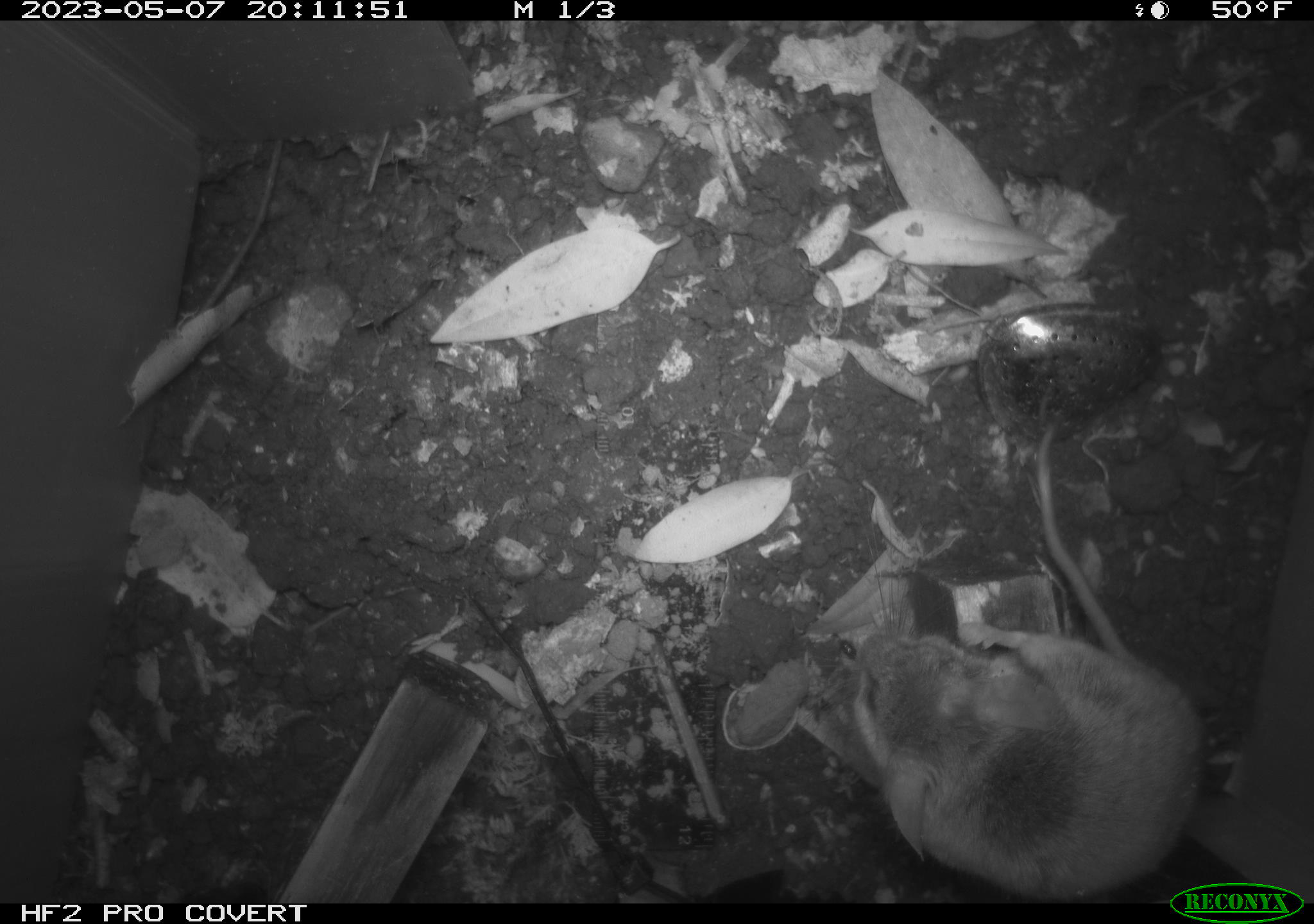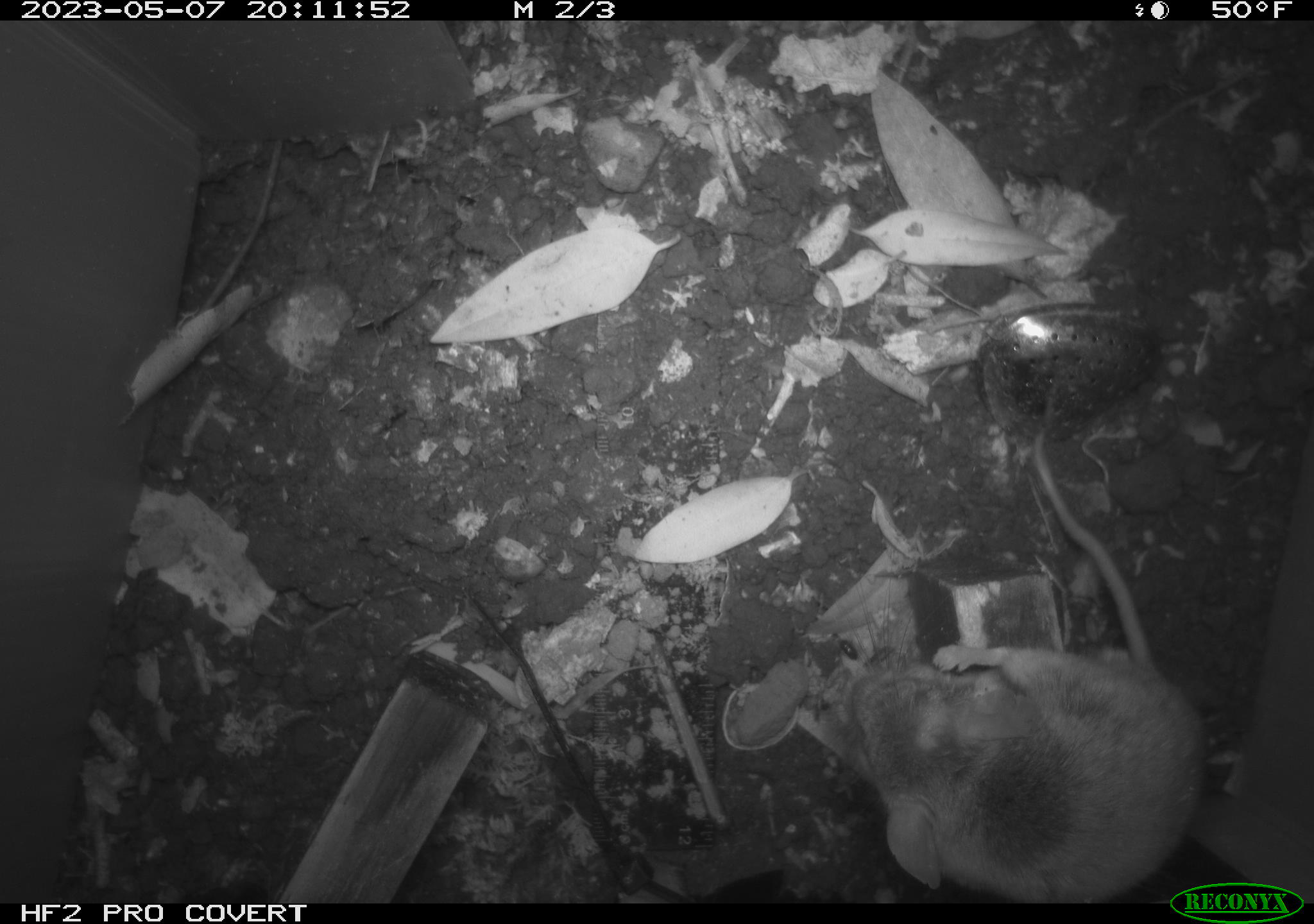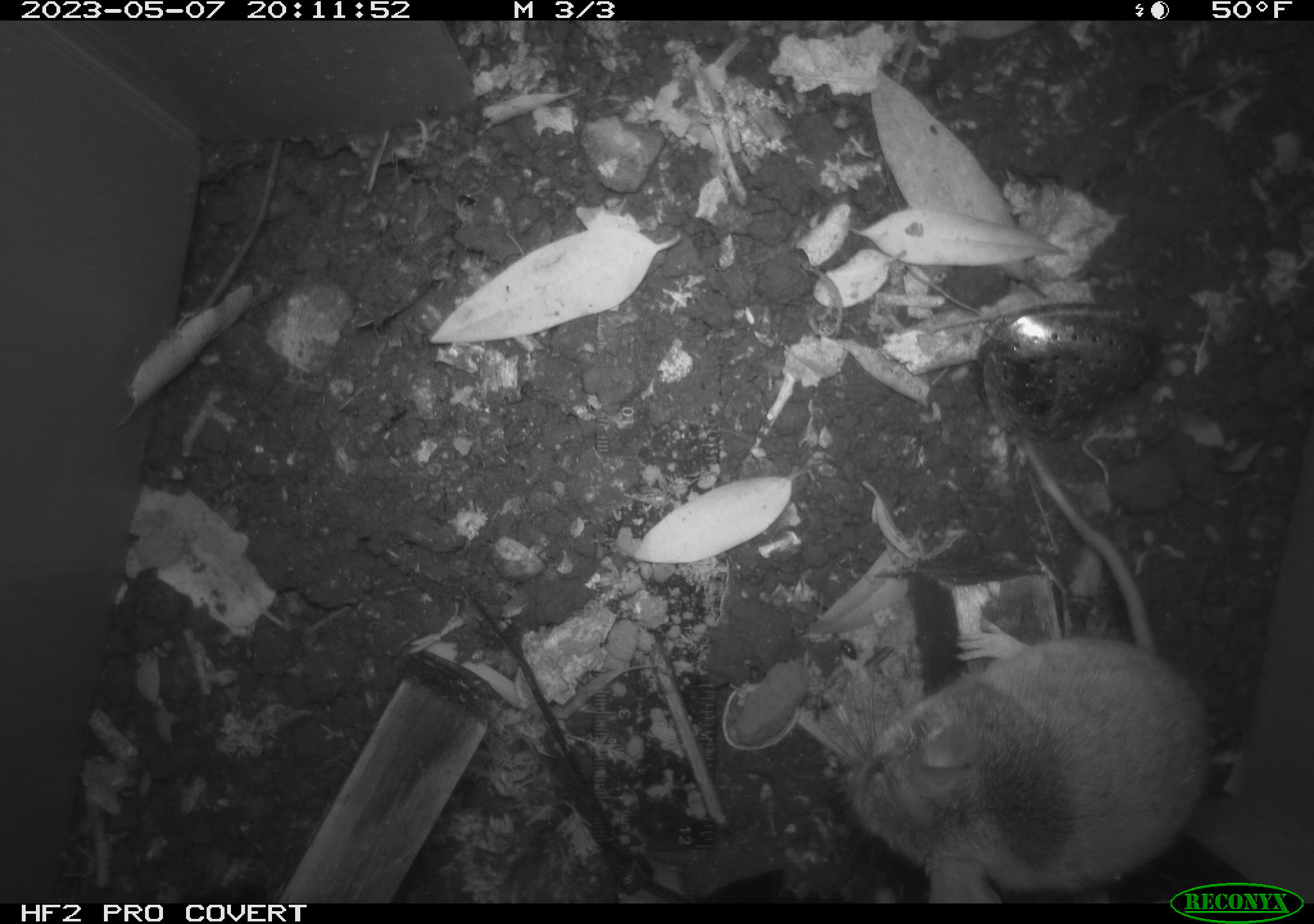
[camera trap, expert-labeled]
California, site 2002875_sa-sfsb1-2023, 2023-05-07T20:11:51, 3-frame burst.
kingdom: Animalia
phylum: Chordata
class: Mammalia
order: Rodentia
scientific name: Rodentia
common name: mouse species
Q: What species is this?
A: Mouse species (Rodentia).